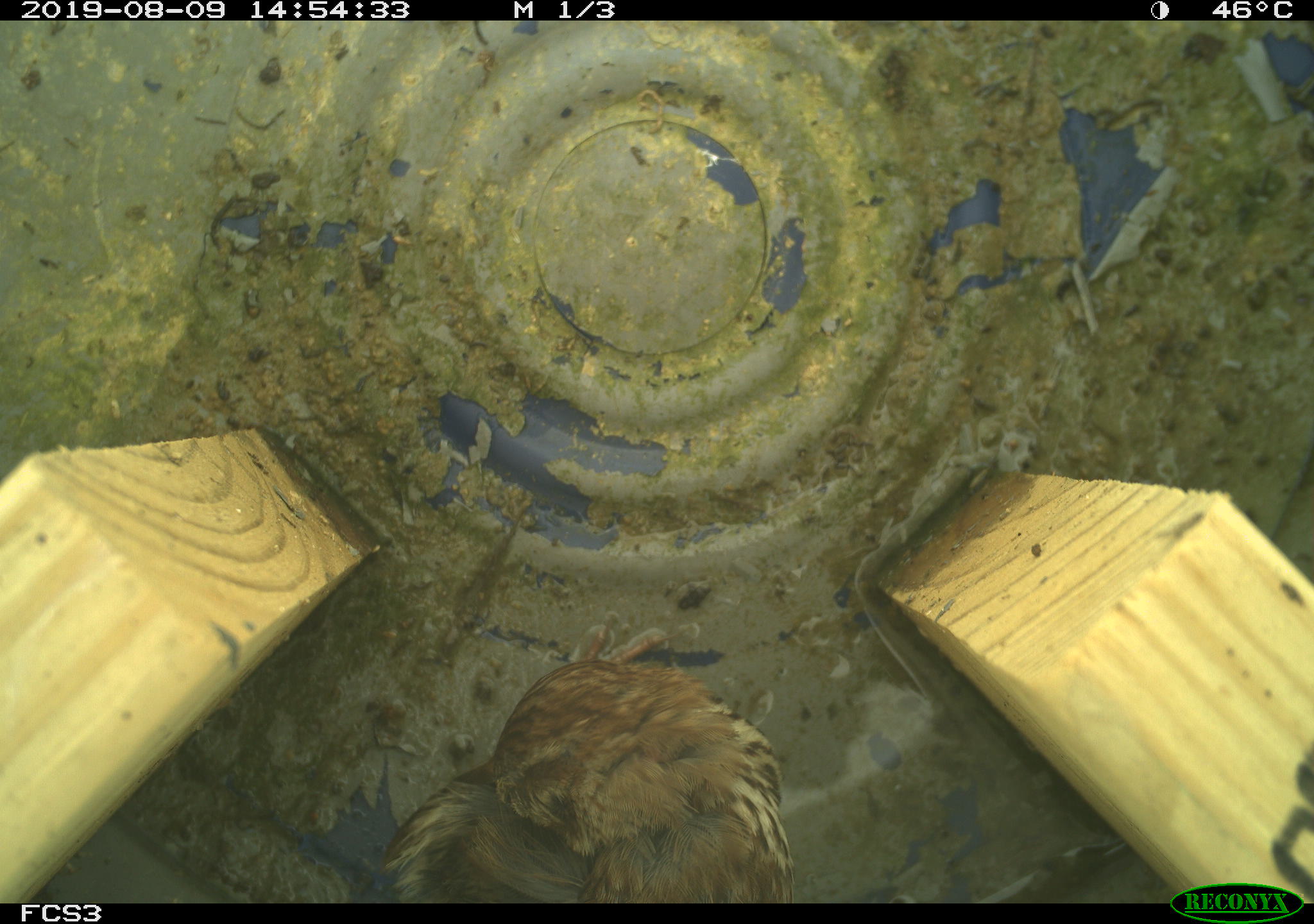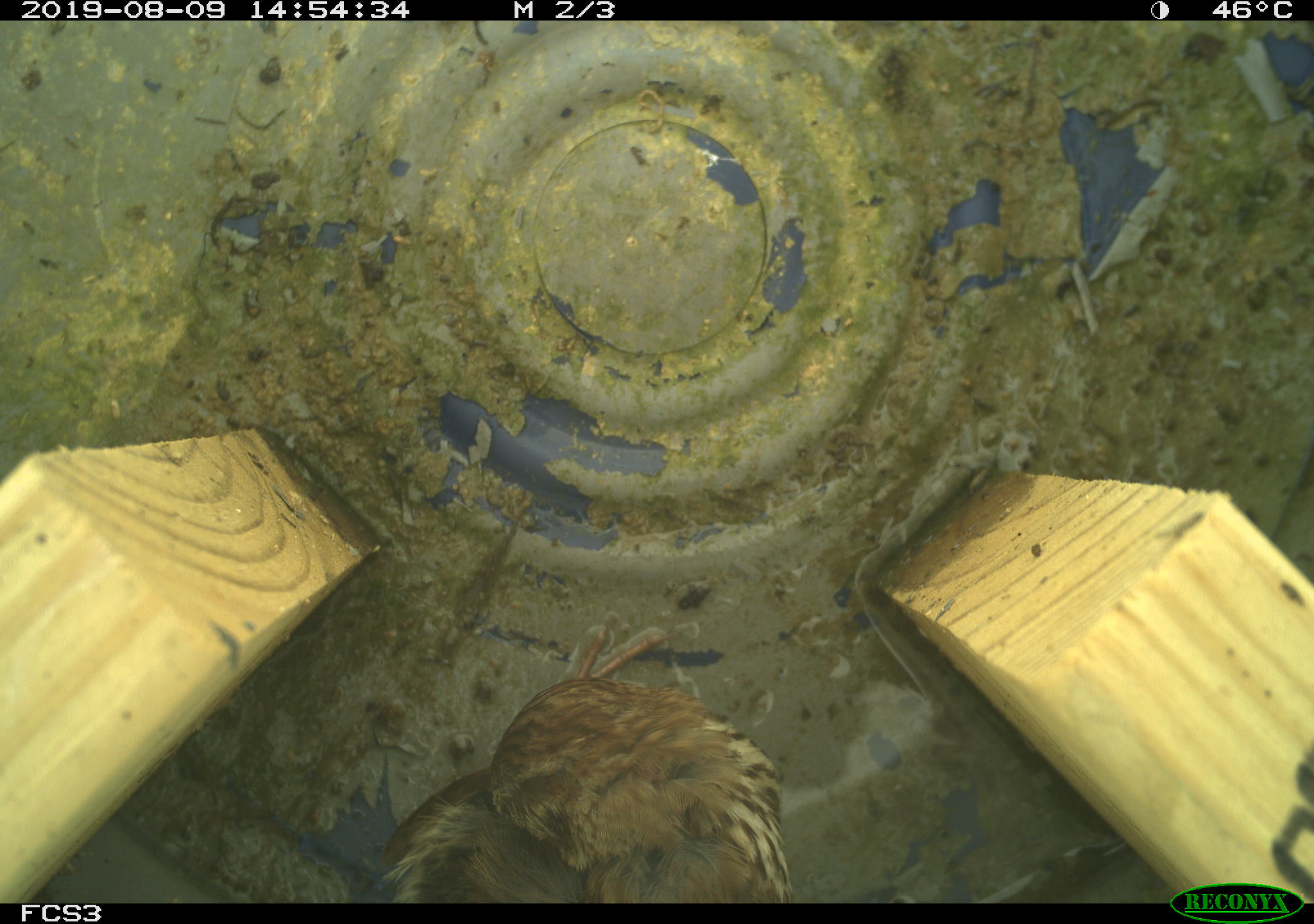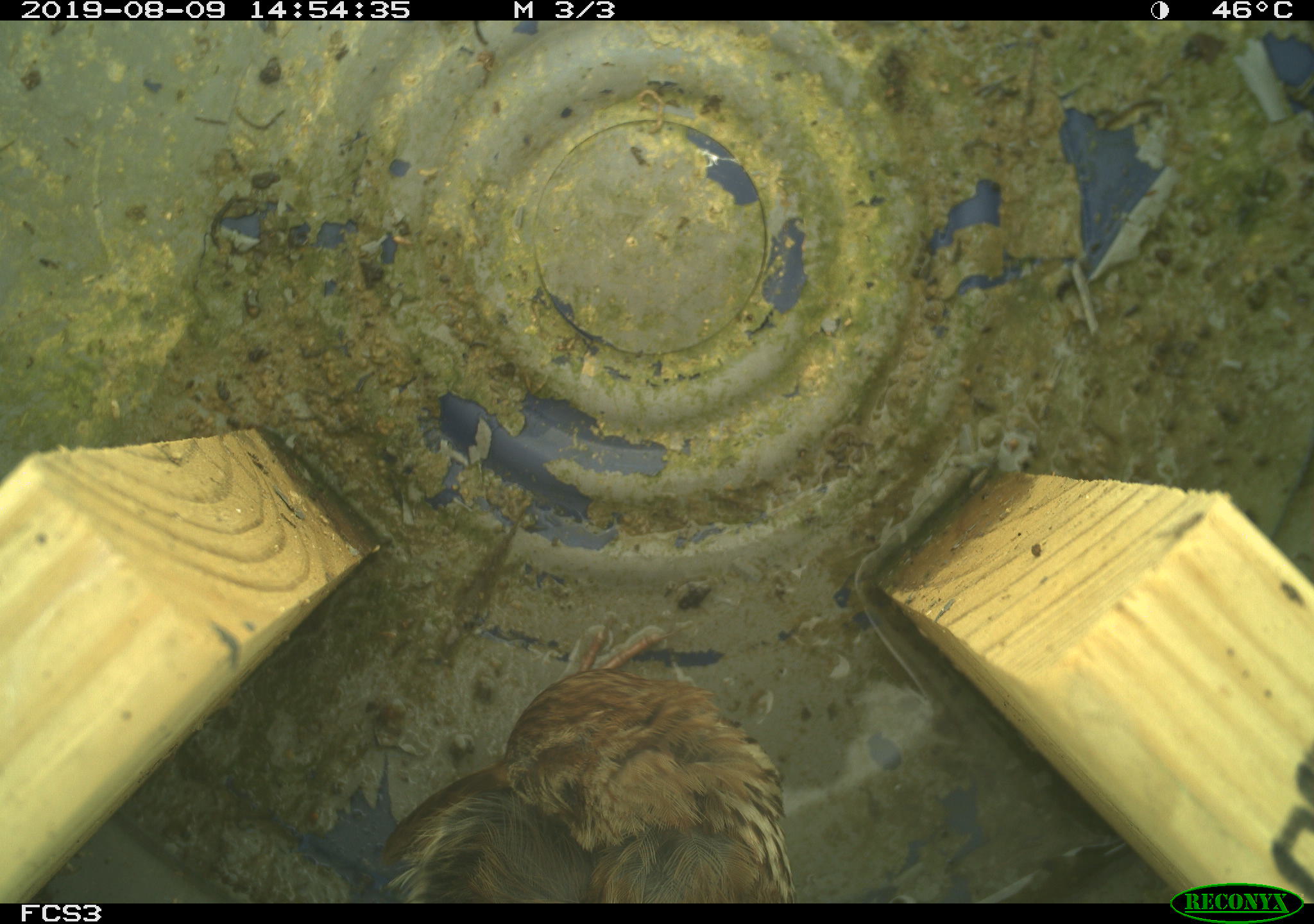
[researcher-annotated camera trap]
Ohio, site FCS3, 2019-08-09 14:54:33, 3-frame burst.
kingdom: Animalia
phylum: Chordata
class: Aves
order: Passeriformes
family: Passerellidae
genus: Melospiza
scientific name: Melospiza melodia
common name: song sparrow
Song sparrow (Melospiza melodia).